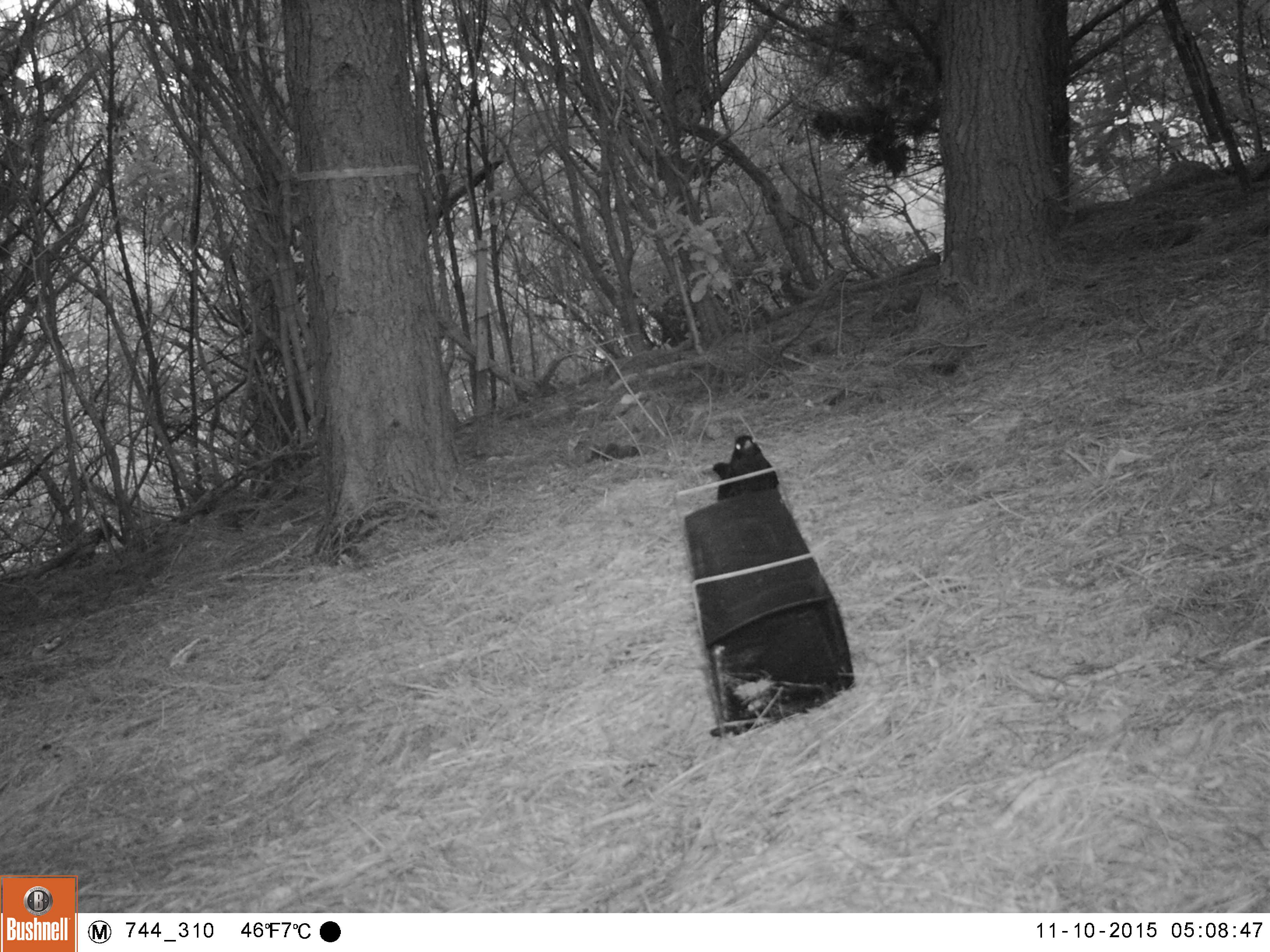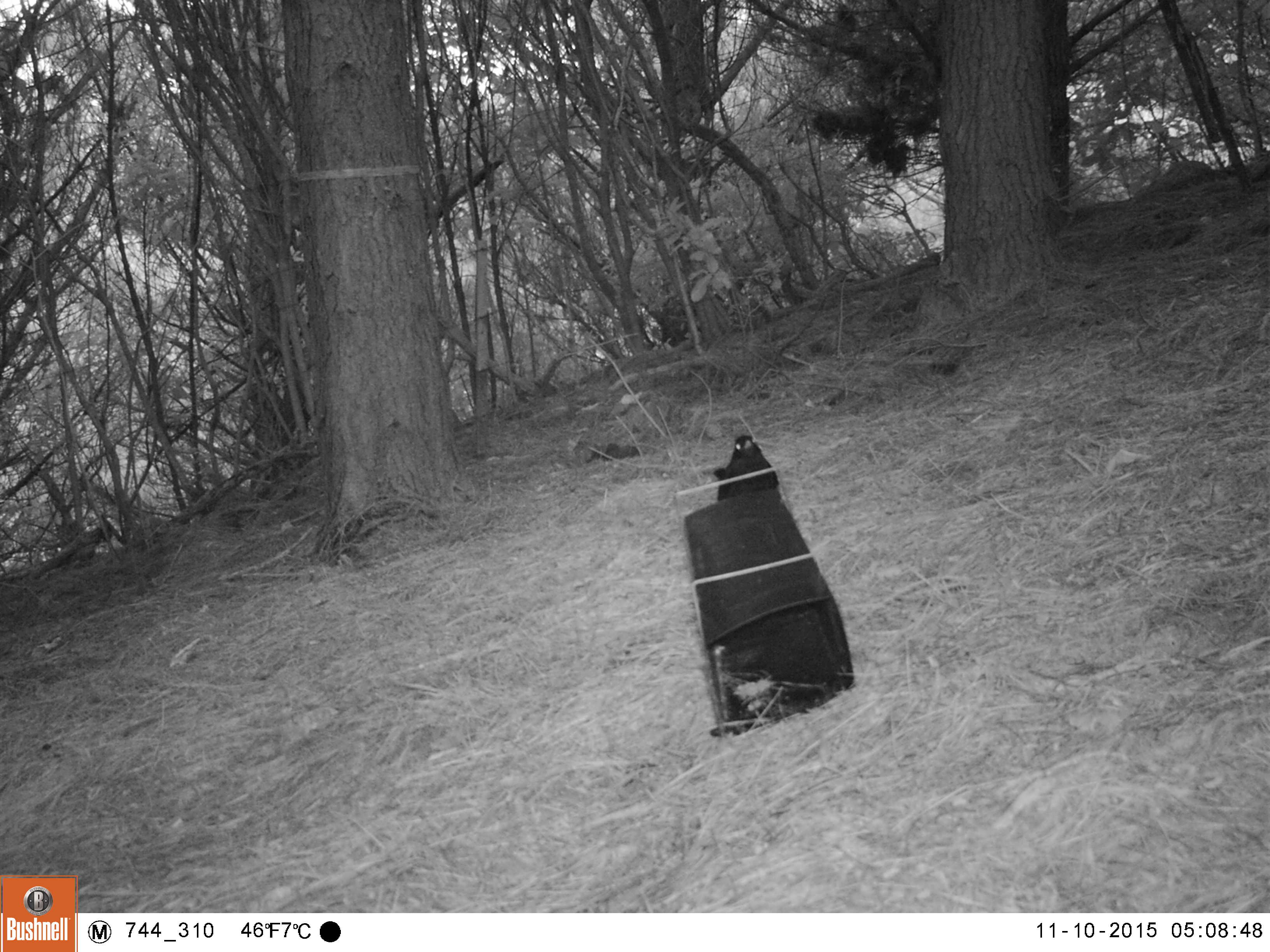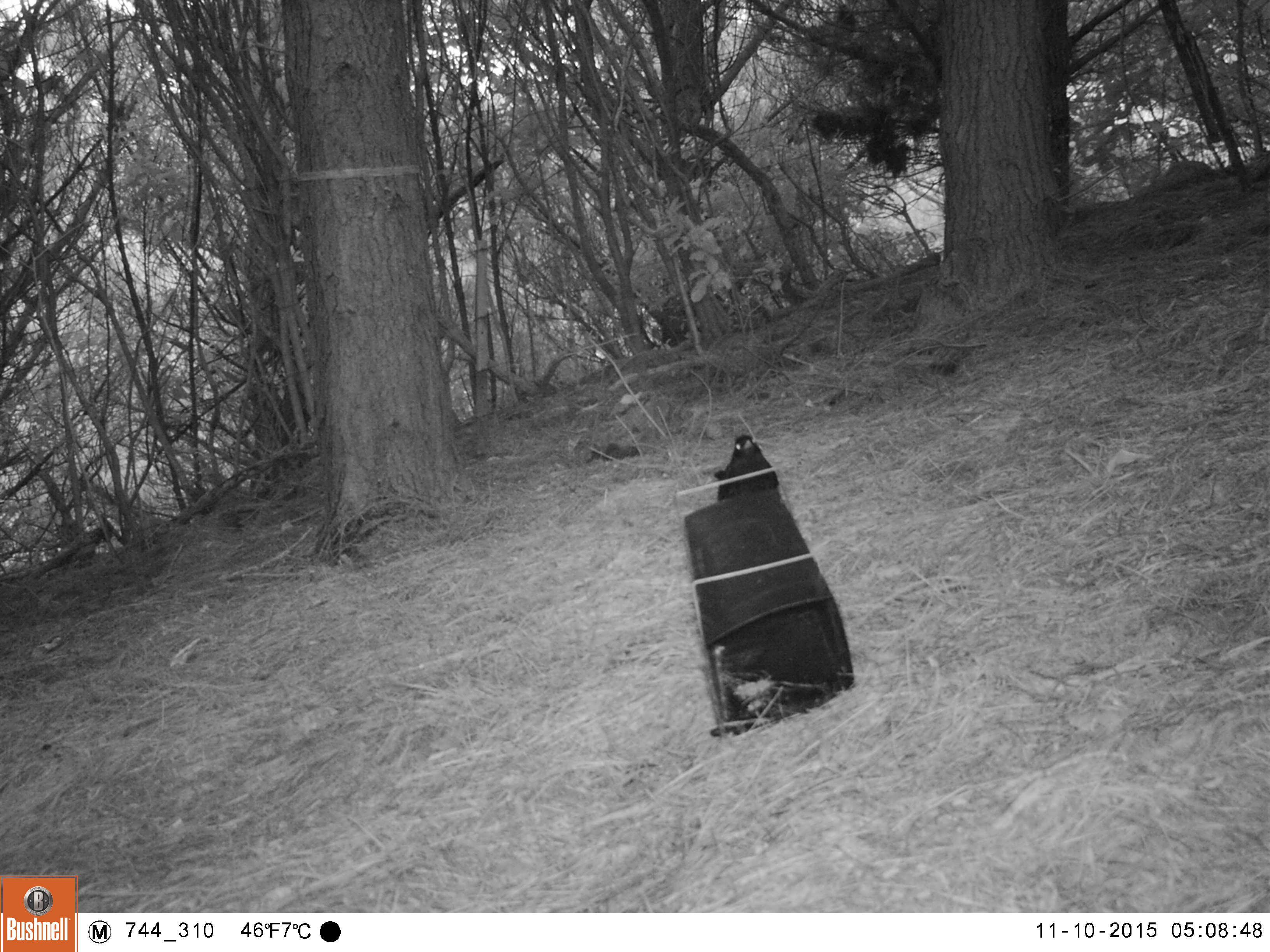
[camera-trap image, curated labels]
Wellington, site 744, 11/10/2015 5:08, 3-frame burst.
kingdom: Animalia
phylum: Chordata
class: Aves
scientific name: Aves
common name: bird